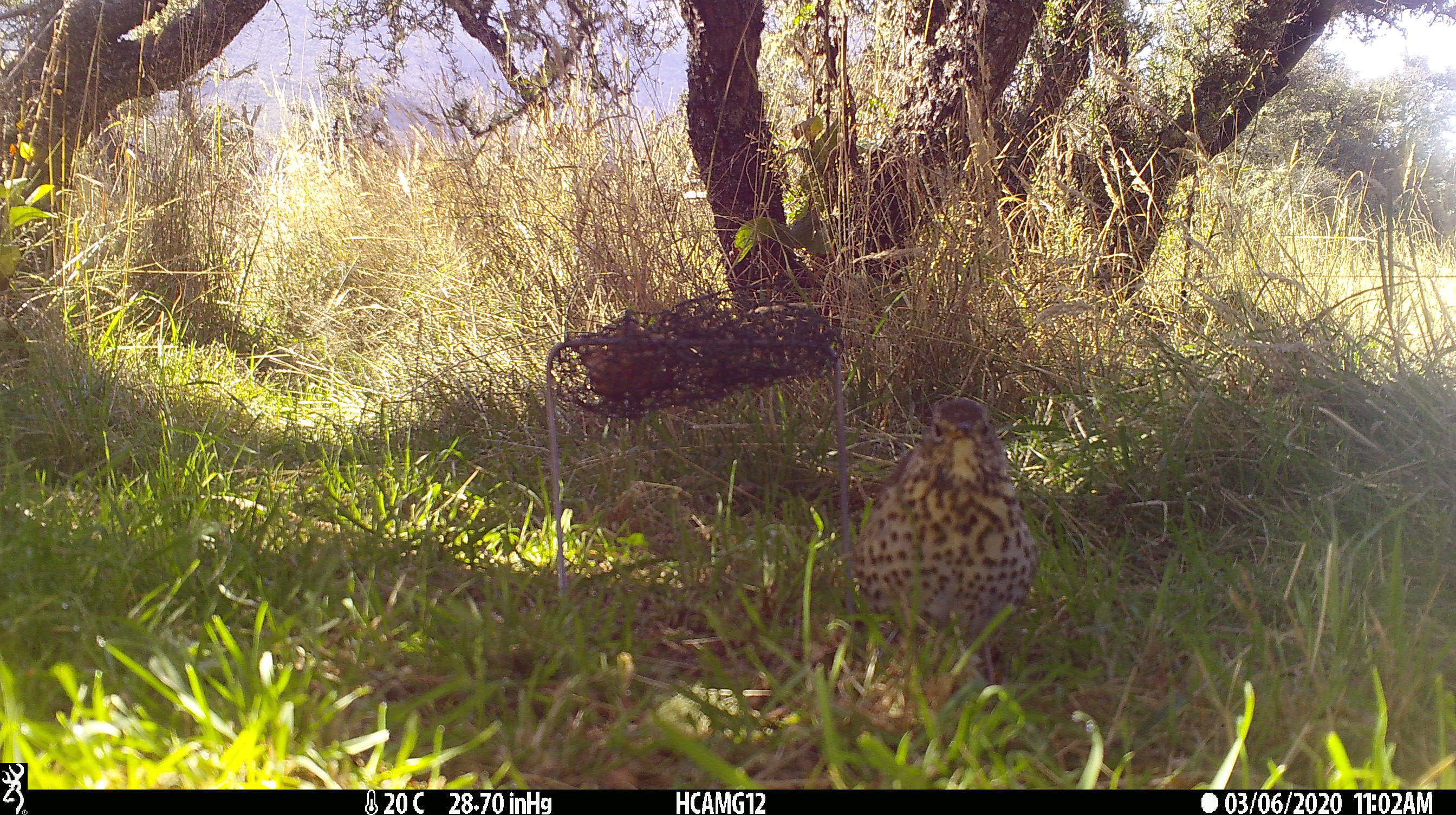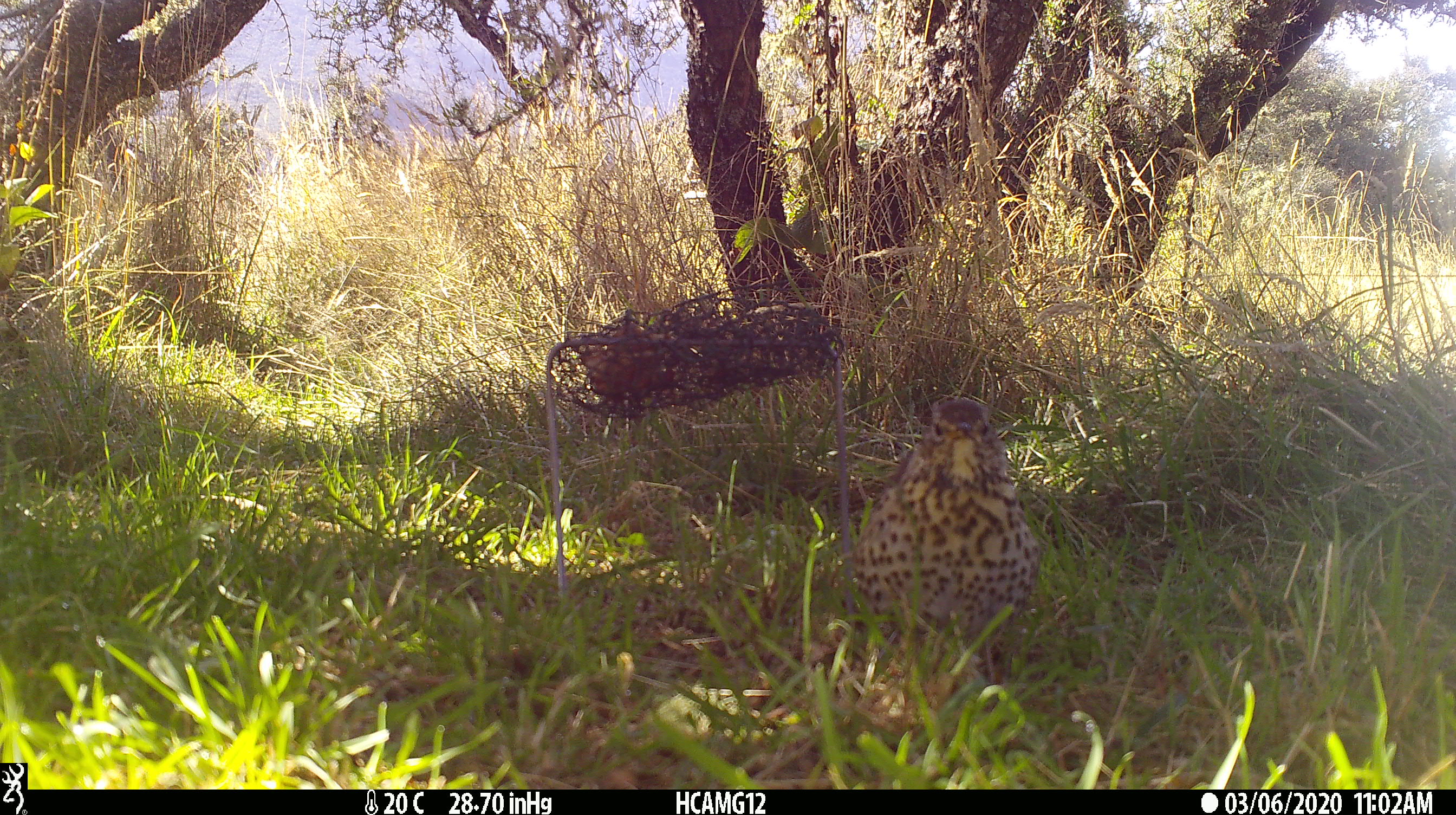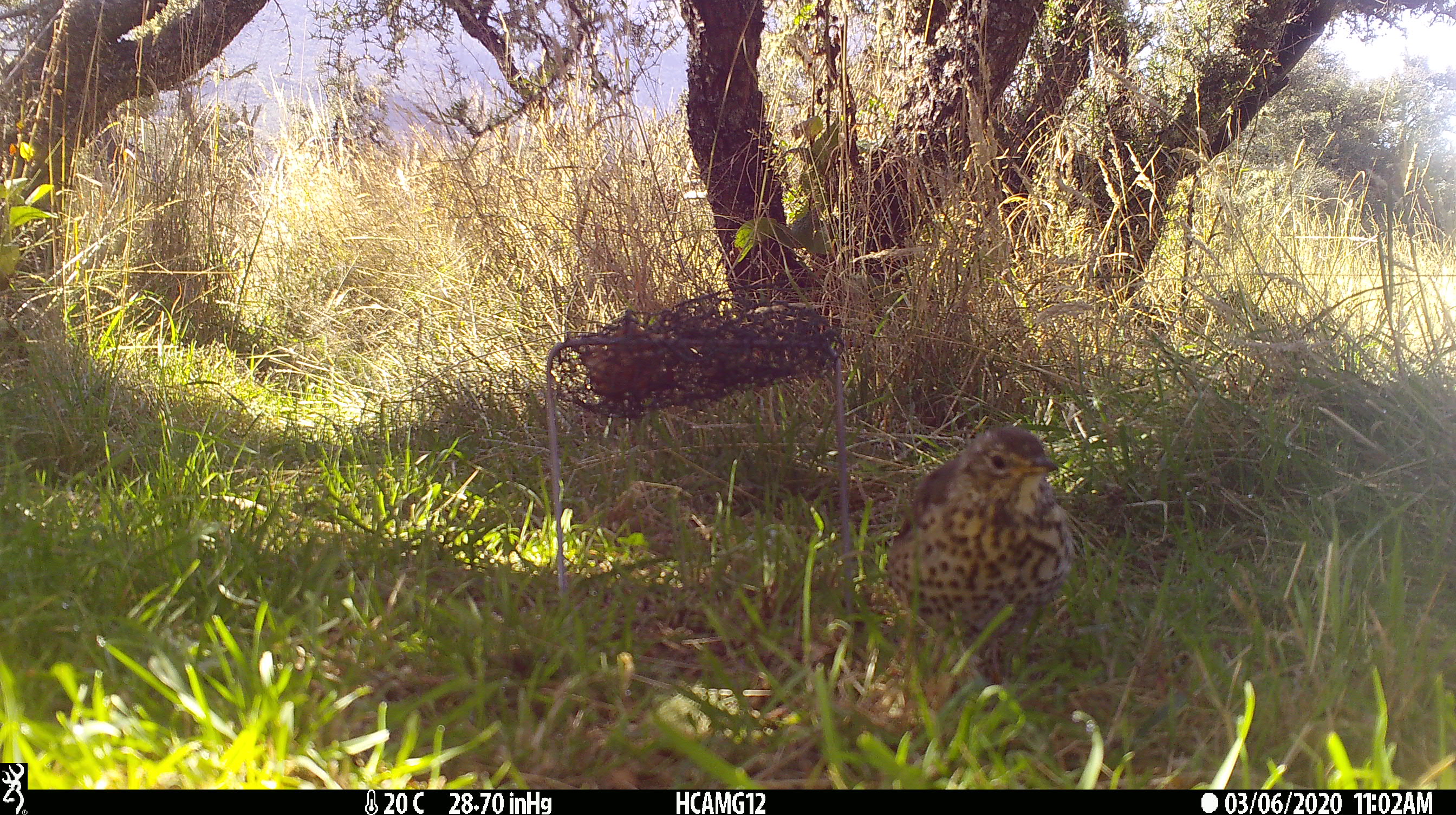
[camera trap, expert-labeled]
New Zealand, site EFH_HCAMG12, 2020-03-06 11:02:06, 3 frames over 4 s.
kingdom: Animalia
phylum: Chordata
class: Aves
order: Passeriformes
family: Turdidae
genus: Turdus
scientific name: Turdus philomelos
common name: song thrush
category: thrush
Thrush (song thrush) (Turdus philomelos).